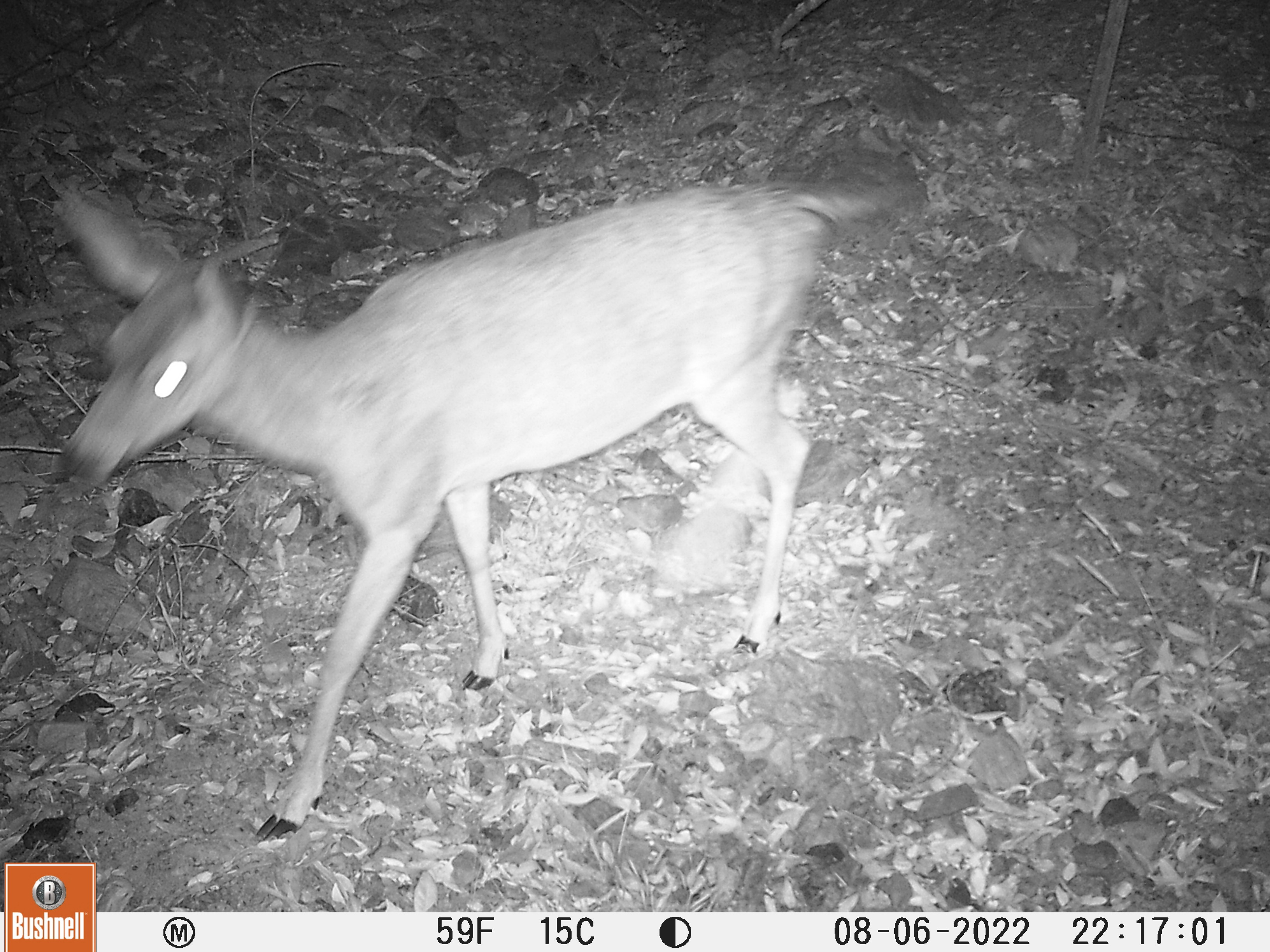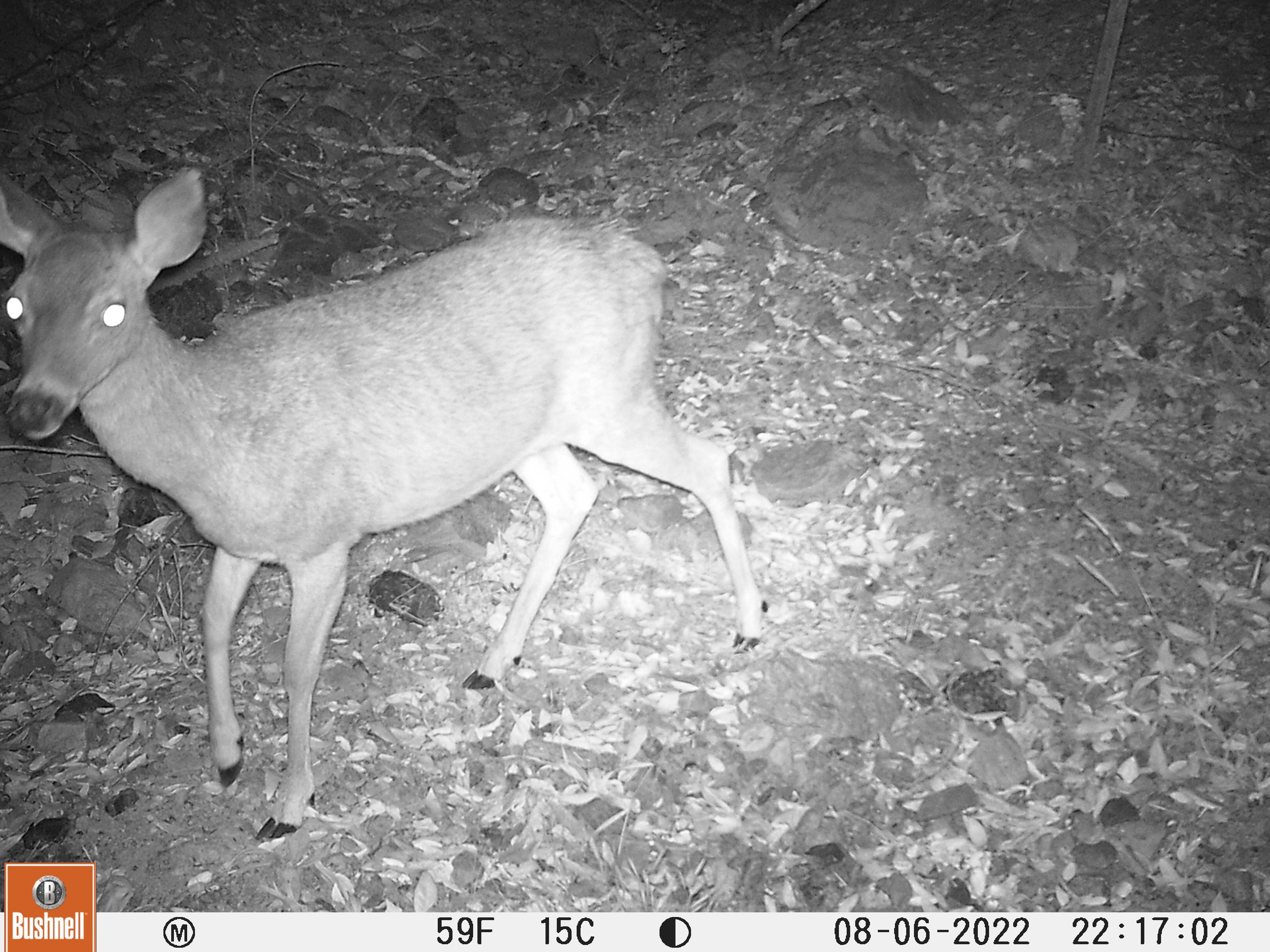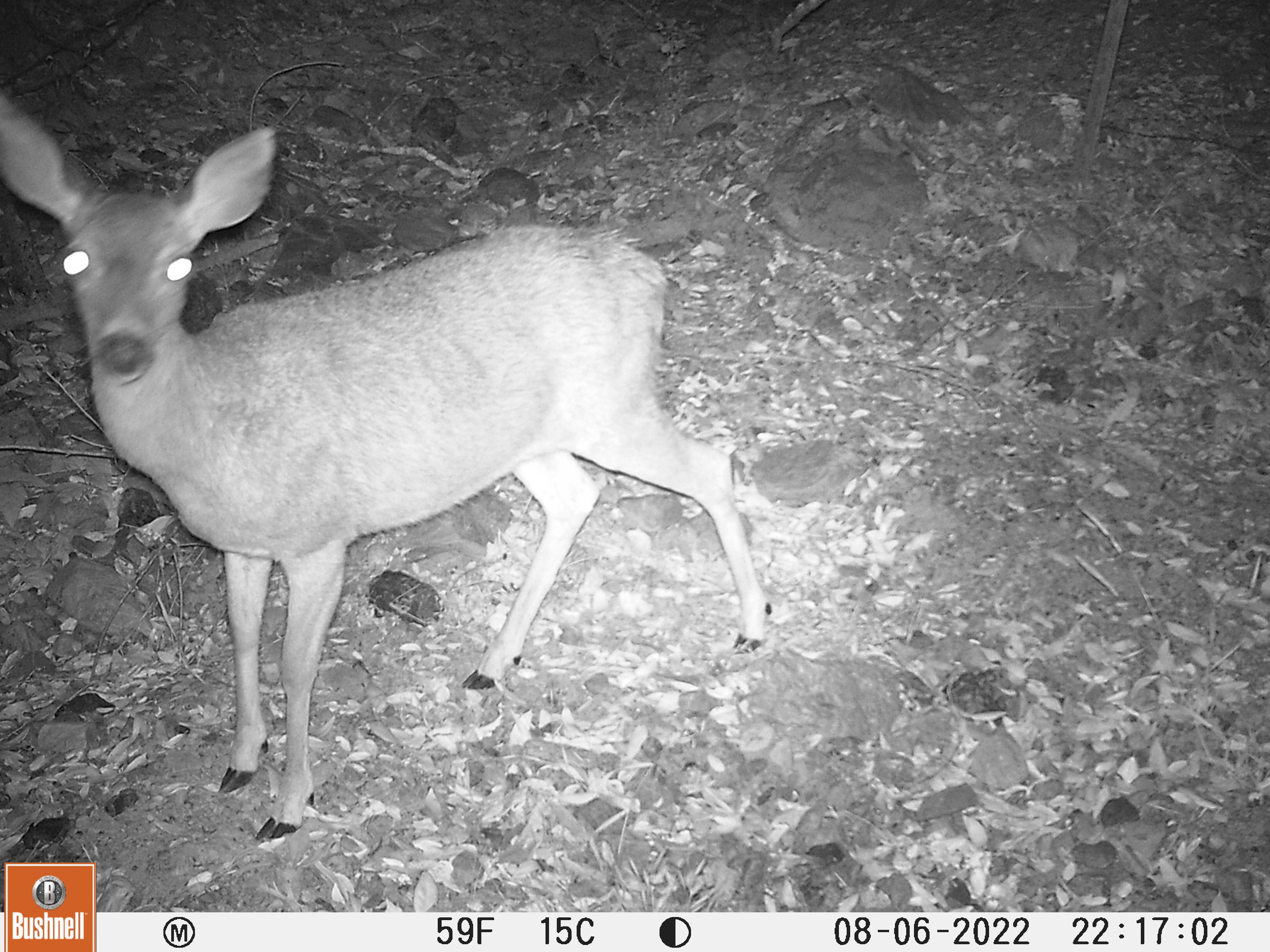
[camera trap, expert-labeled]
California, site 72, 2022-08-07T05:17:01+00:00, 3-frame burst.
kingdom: Animalia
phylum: Chordata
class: Mammalia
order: Artiodactyla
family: Cervidae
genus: Odocoileus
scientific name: Odocoileus hemionus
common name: mule deer